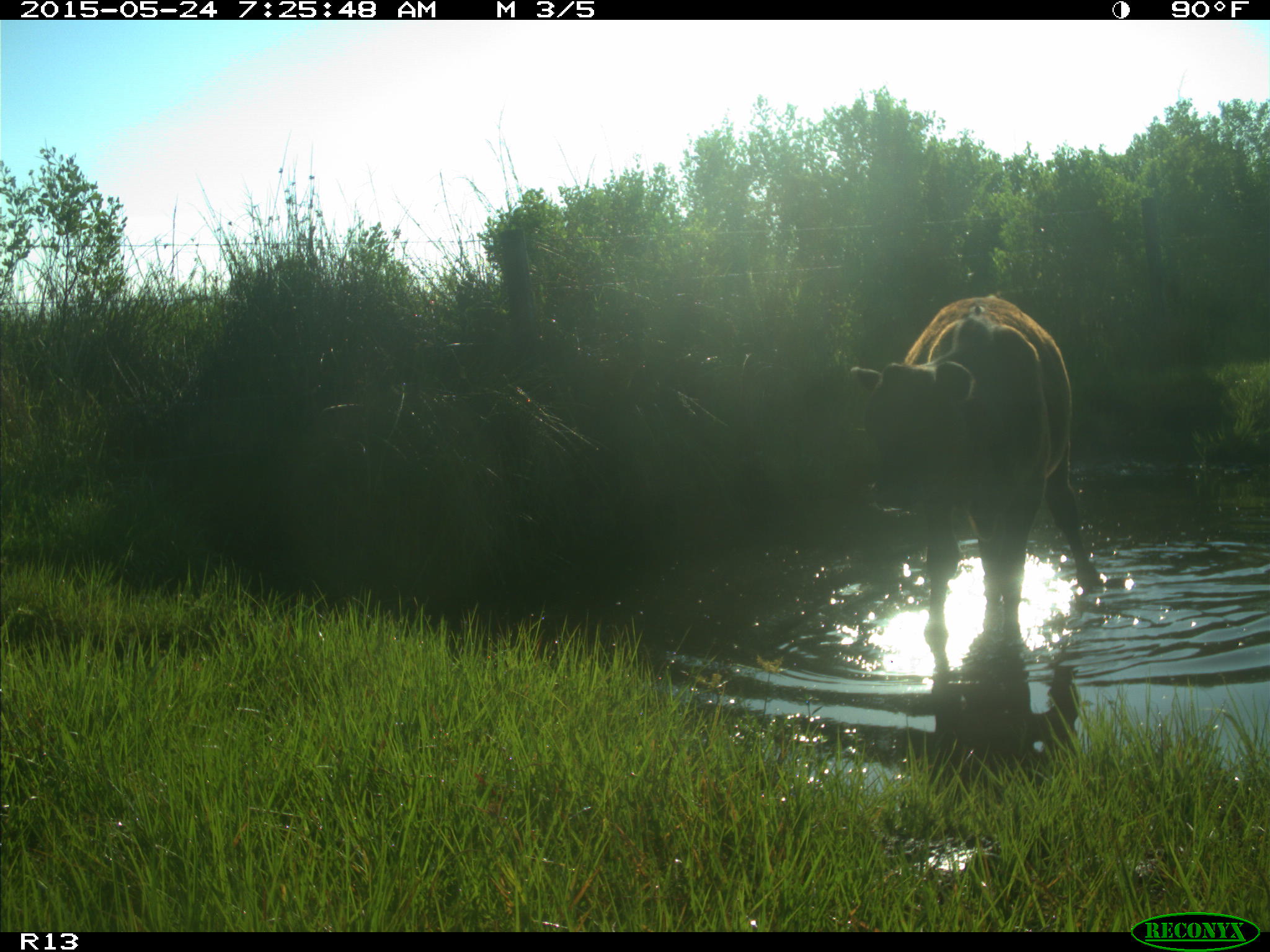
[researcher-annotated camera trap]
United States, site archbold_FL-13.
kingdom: Animalia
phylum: Chordata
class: Mammalia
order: Artiodactyla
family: Bovidae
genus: Bos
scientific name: Bos taurus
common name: domestic cow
Bos taurus (domestic cow).